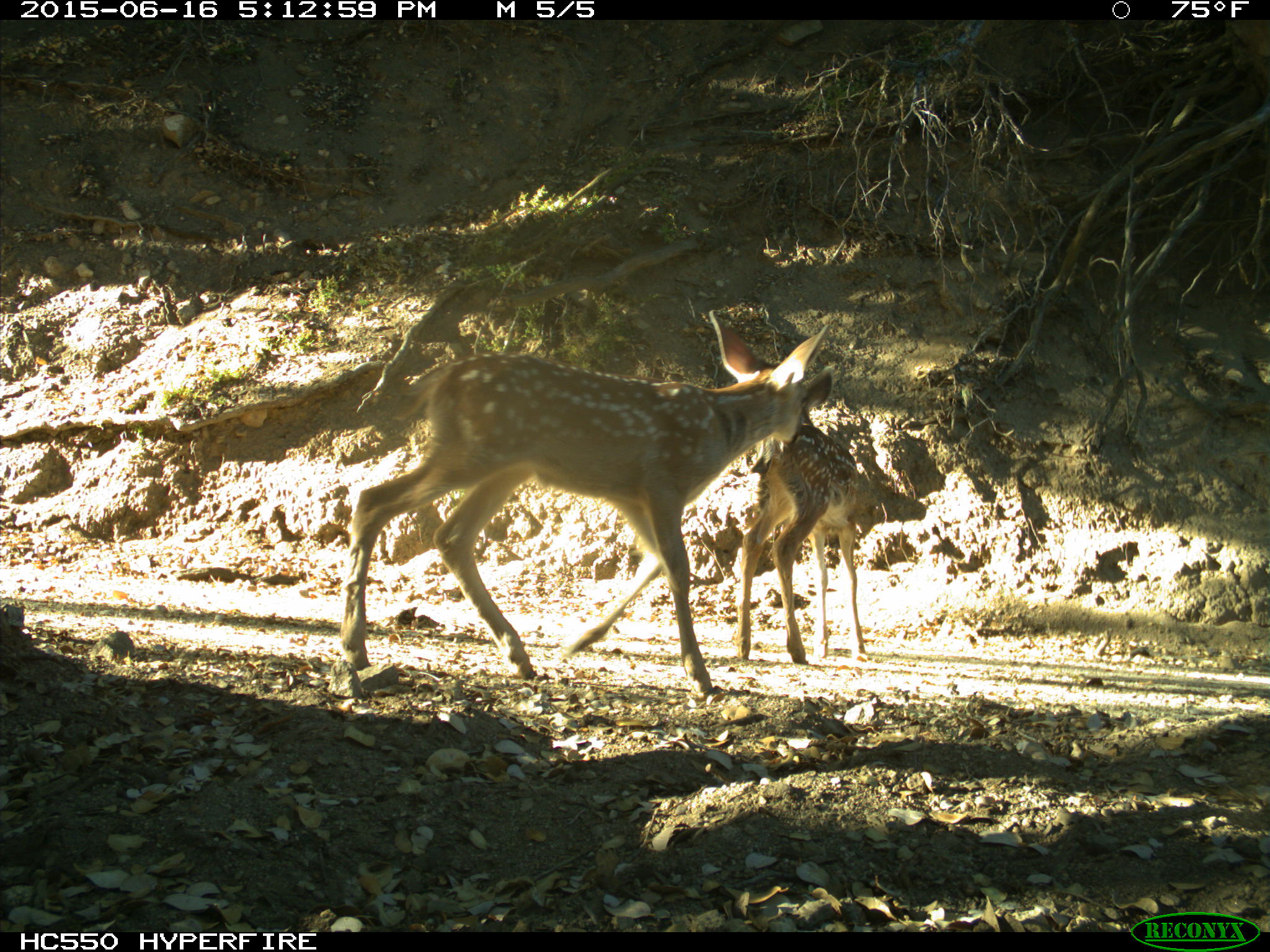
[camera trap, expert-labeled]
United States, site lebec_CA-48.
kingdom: Animalia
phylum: Chordata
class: Mammalia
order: Artiodactyla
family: Cervidae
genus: Odocoileus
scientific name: Odocoileus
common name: deer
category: unidentified deer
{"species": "unidentified deer (deer) (Odocoileus)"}